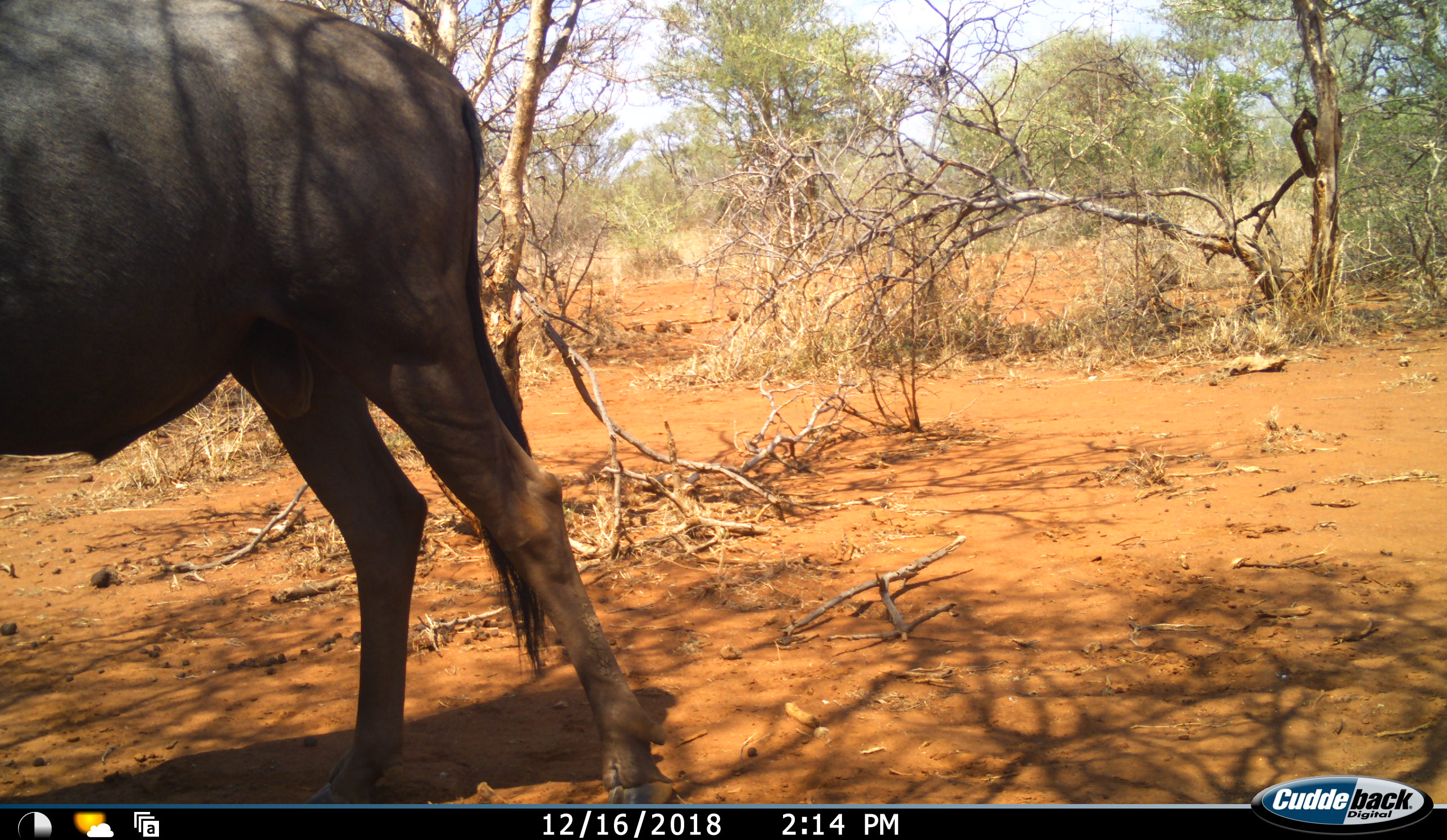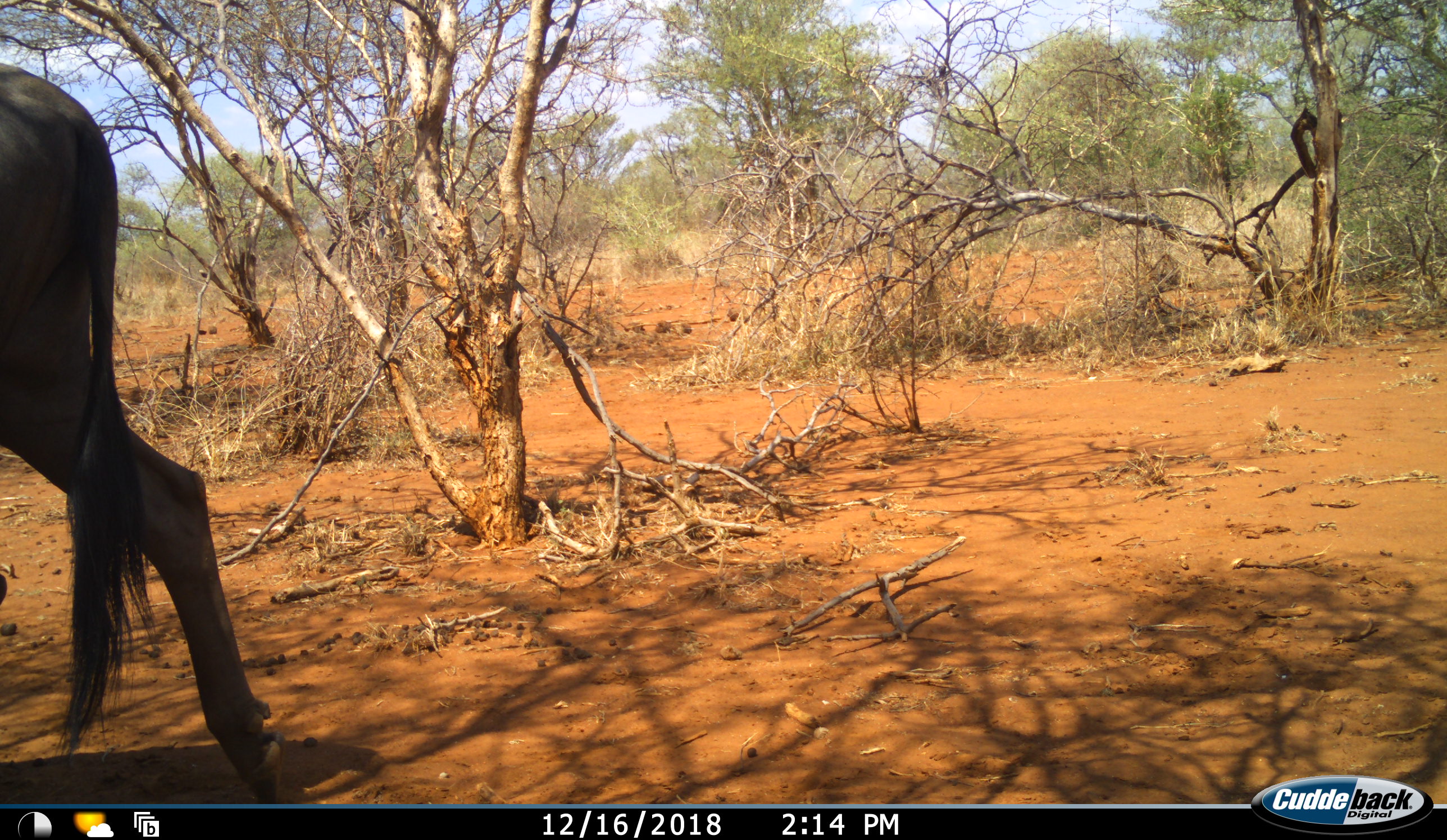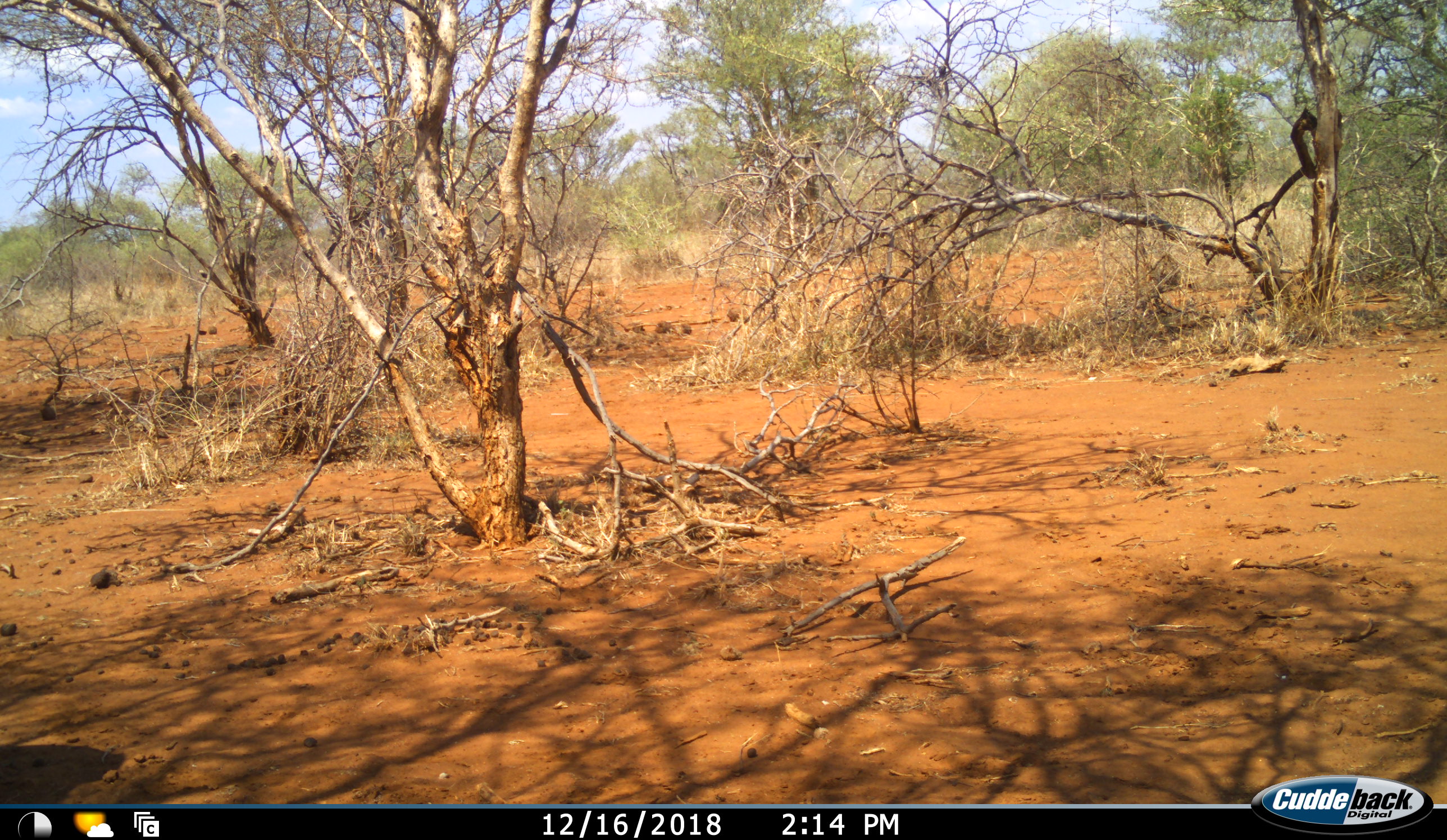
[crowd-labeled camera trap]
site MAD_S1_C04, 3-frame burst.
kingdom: Animalia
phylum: Chordata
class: Mammalia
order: Artiodactyla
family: Bovidae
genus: Connochaetes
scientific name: Connochaetes taurinus taurinus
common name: blue wildebeest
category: wildebeestblue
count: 1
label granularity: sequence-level